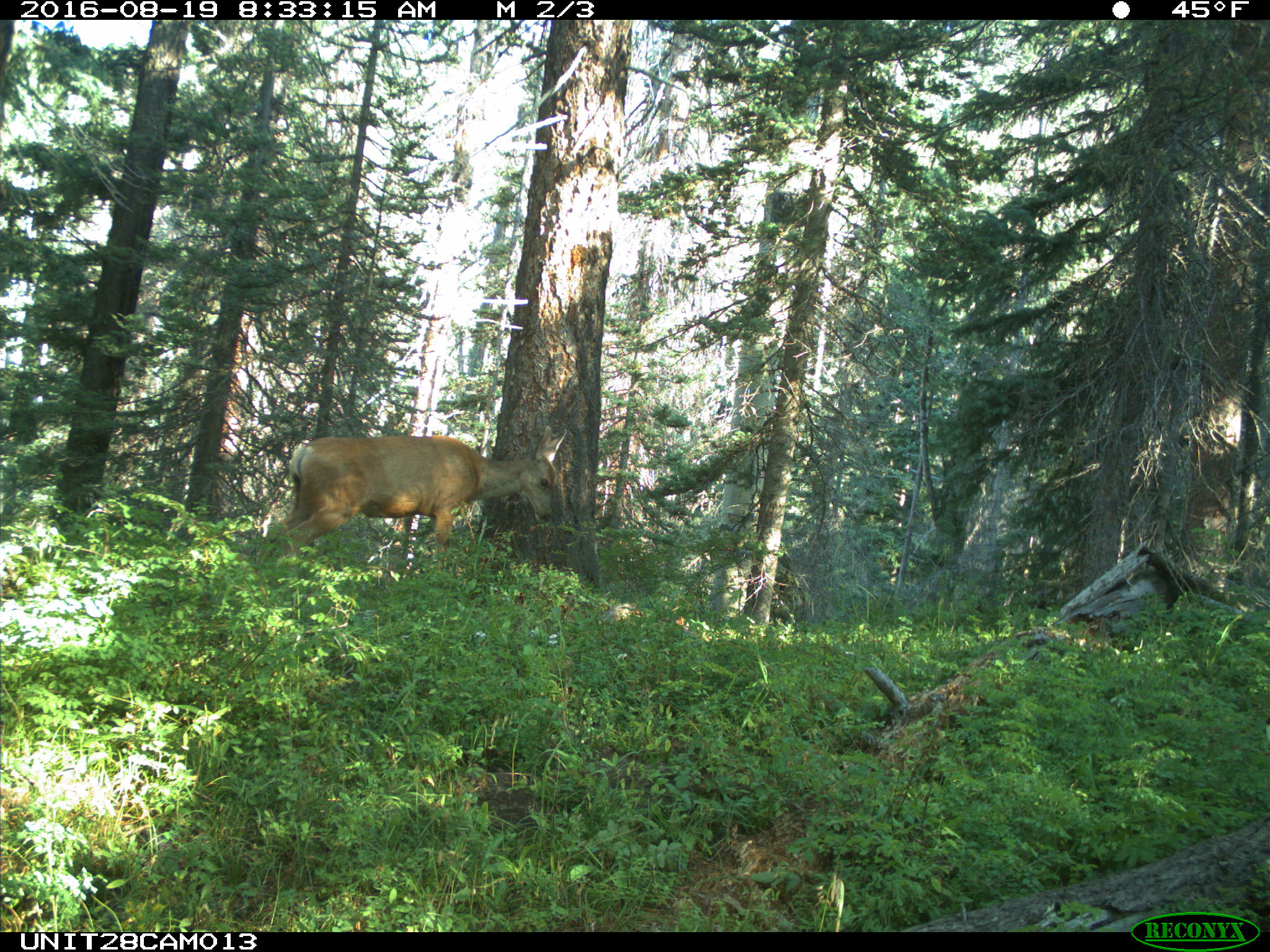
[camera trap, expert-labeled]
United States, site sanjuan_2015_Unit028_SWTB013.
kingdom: Animalia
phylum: Chordata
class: Mammalia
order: Artiodactyla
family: Cervidae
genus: Odocoileus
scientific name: Odocoileus hemionus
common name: mule deer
Odocoileus hemionus (mule deer).